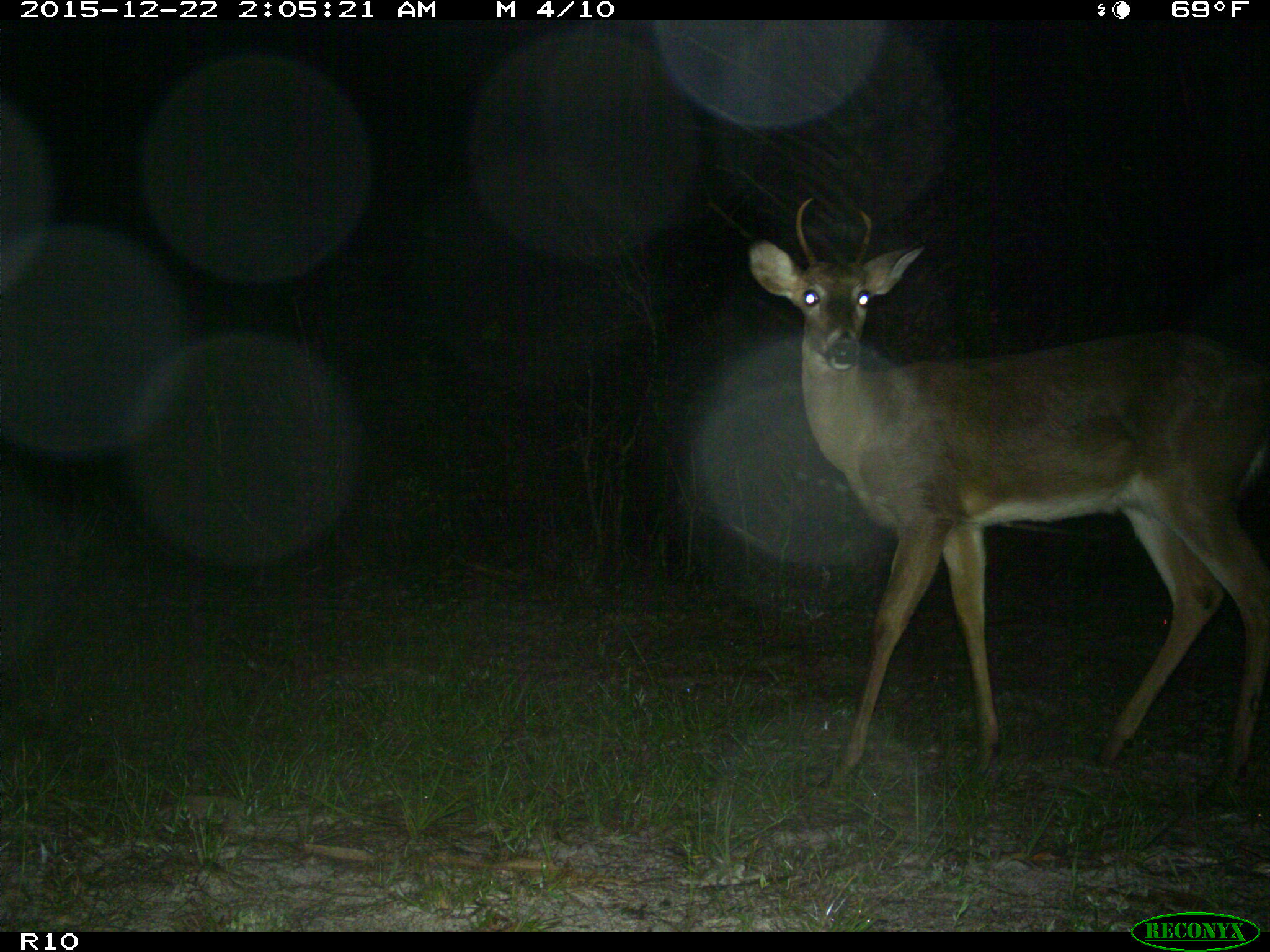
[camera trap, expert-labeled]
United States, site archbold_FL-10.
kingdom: Animalia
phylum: Chordata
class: Mammalia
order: Artiodactyla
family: Cervidae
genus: Odocoileus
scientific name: Odocoileus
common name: deer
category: unidentified deer